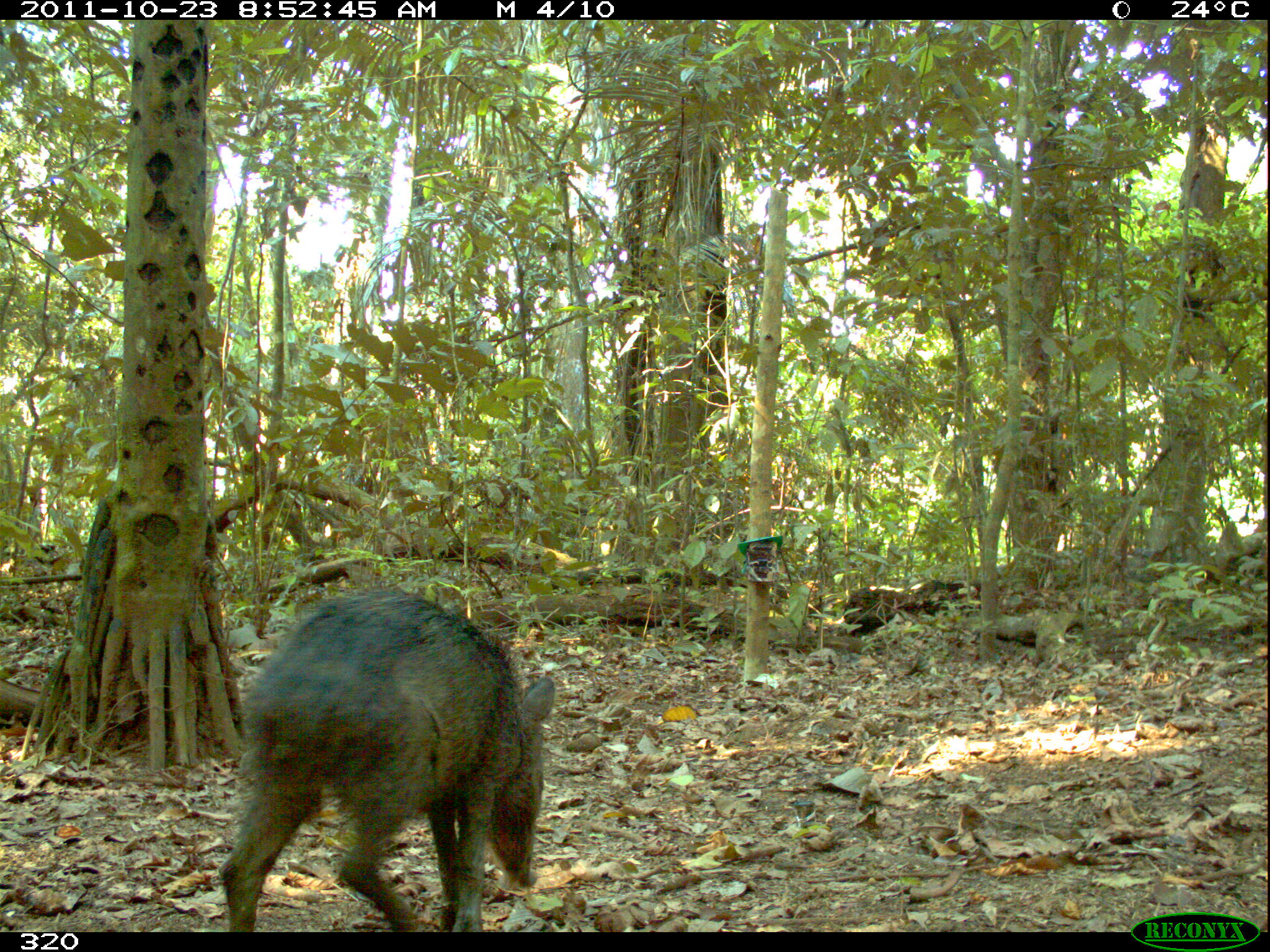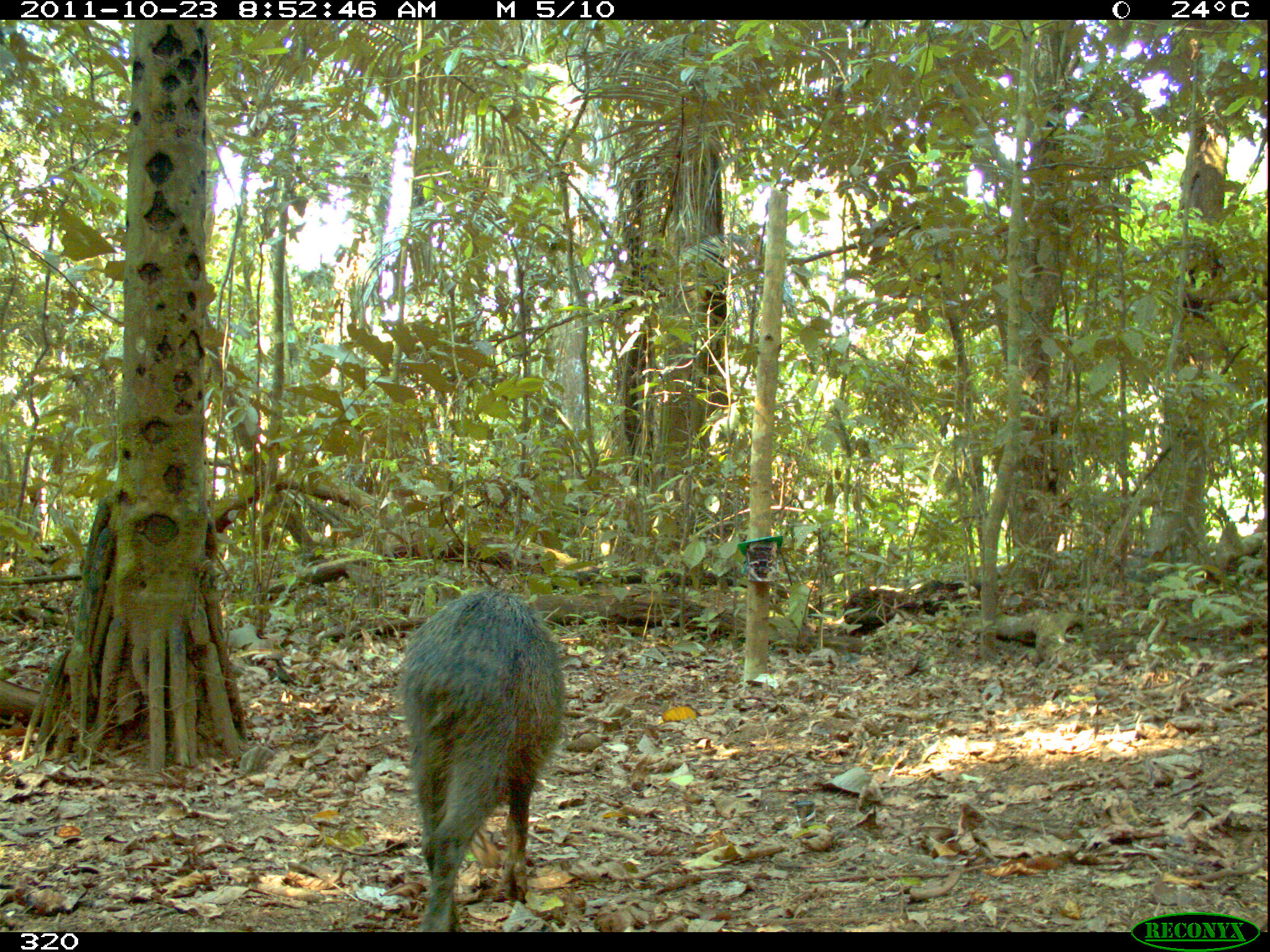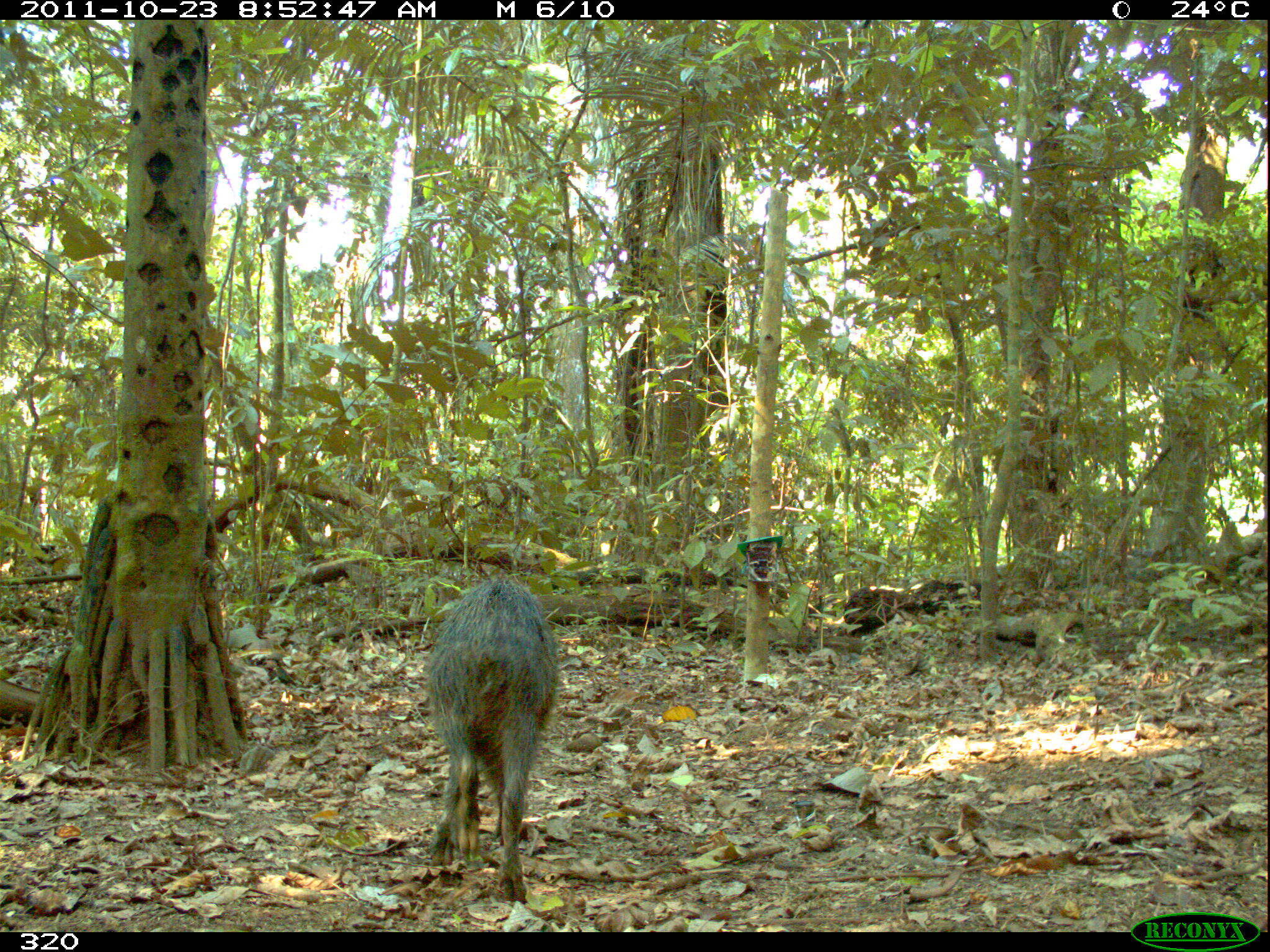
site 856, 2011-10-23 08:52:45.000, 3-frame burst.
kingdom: Animalia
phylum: Chordata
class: Mammalia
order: Artiodactyla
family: Tayassuidae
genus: Tayassu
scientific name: Tayassu pecari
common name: white-lipped peccary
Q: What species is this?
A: Tayassu pecari (white-lipped peccary).